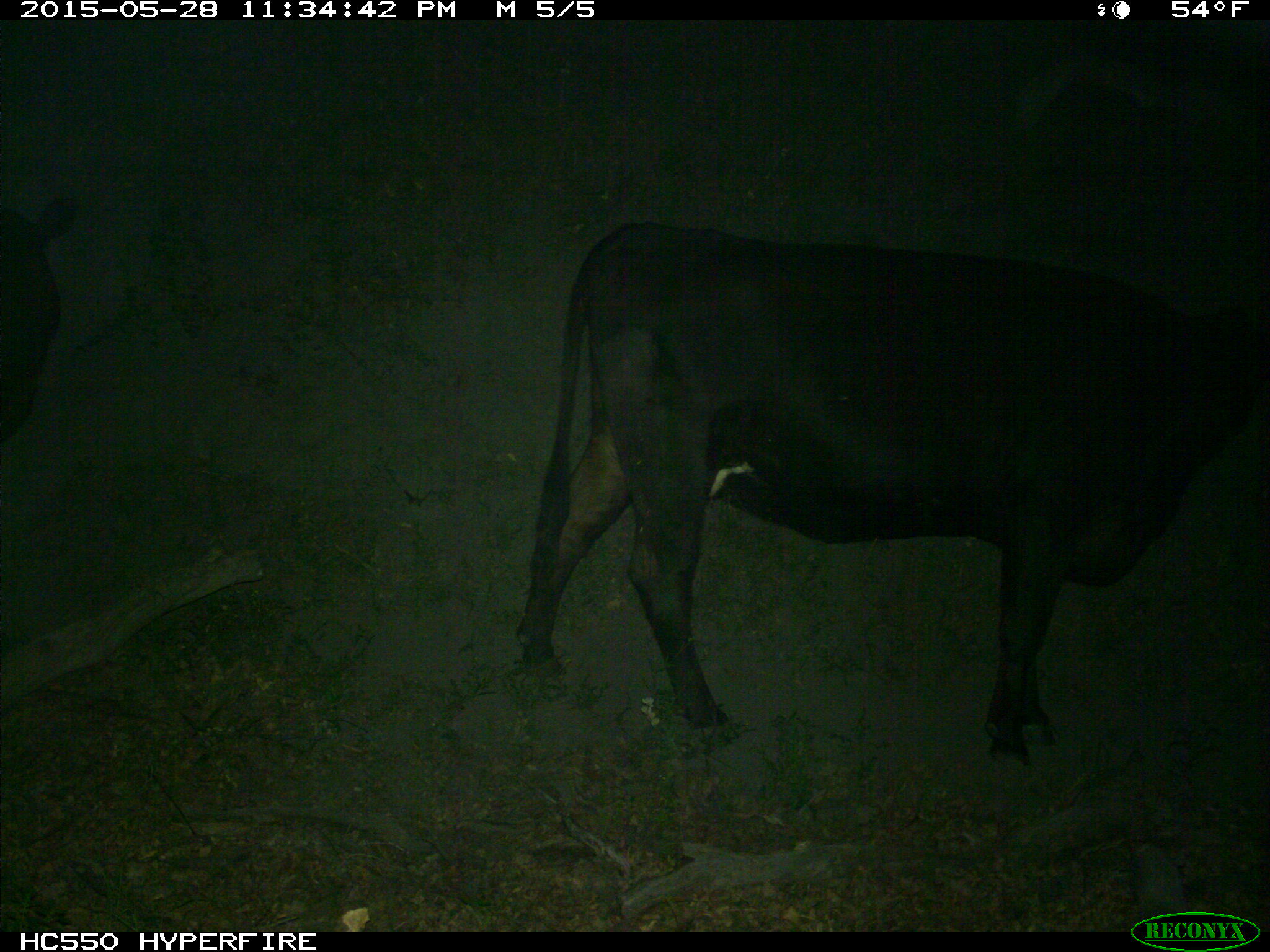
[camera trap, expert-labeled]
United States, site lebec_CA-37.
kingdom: Animalia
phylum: Chordata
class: Mammalia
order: Artiodactyla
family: Bovidae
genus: Bos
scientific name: Bos taurus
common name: domestic cow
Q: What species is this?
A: Bos taurus (domestic cow).